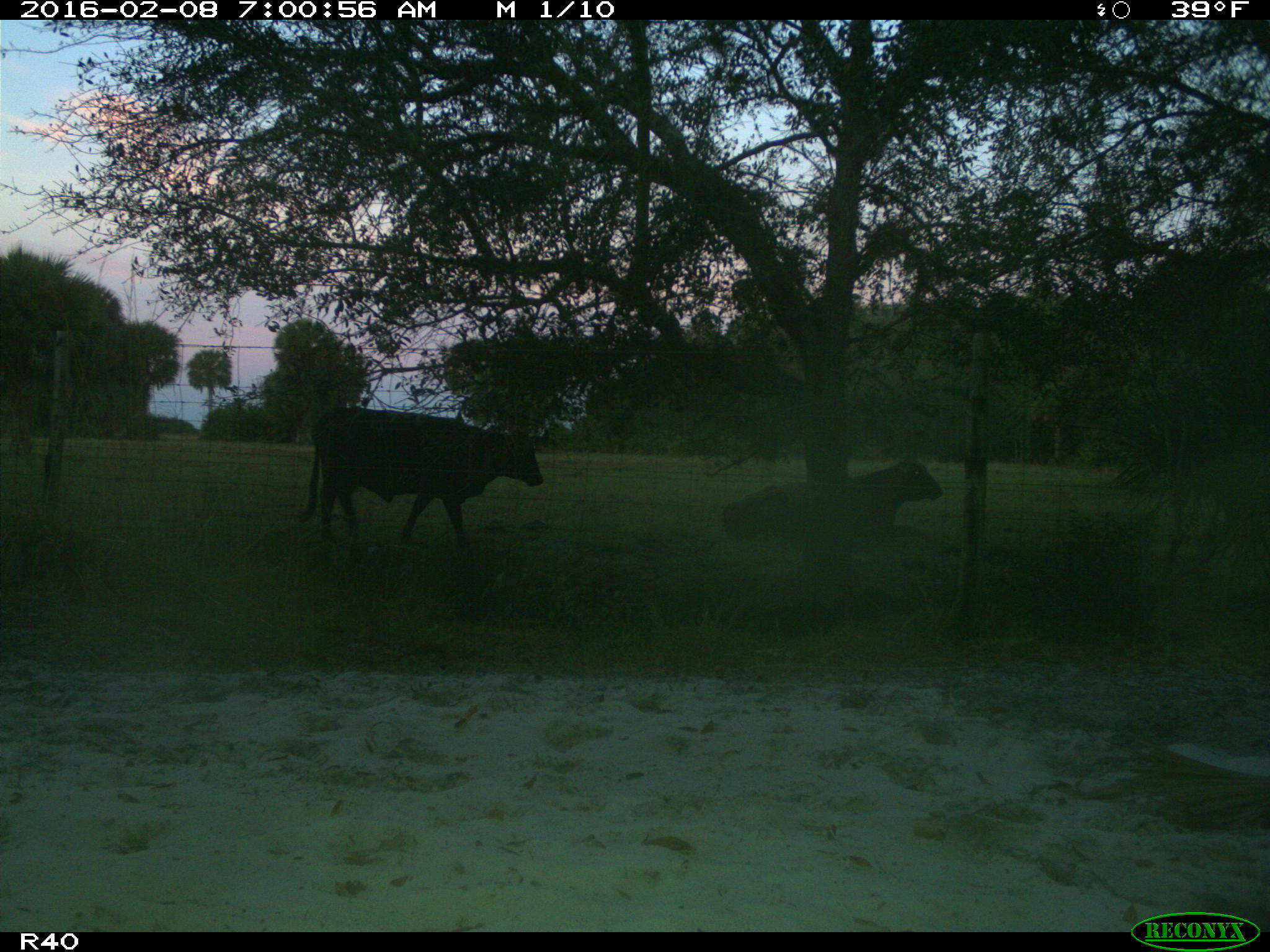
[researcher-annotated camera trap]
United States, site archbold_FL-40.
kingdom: Animalia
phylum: Chordata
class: Mammalia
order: Artiodactyla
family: Bovidae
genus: Bos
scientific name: Bos taurus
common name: domestic cow